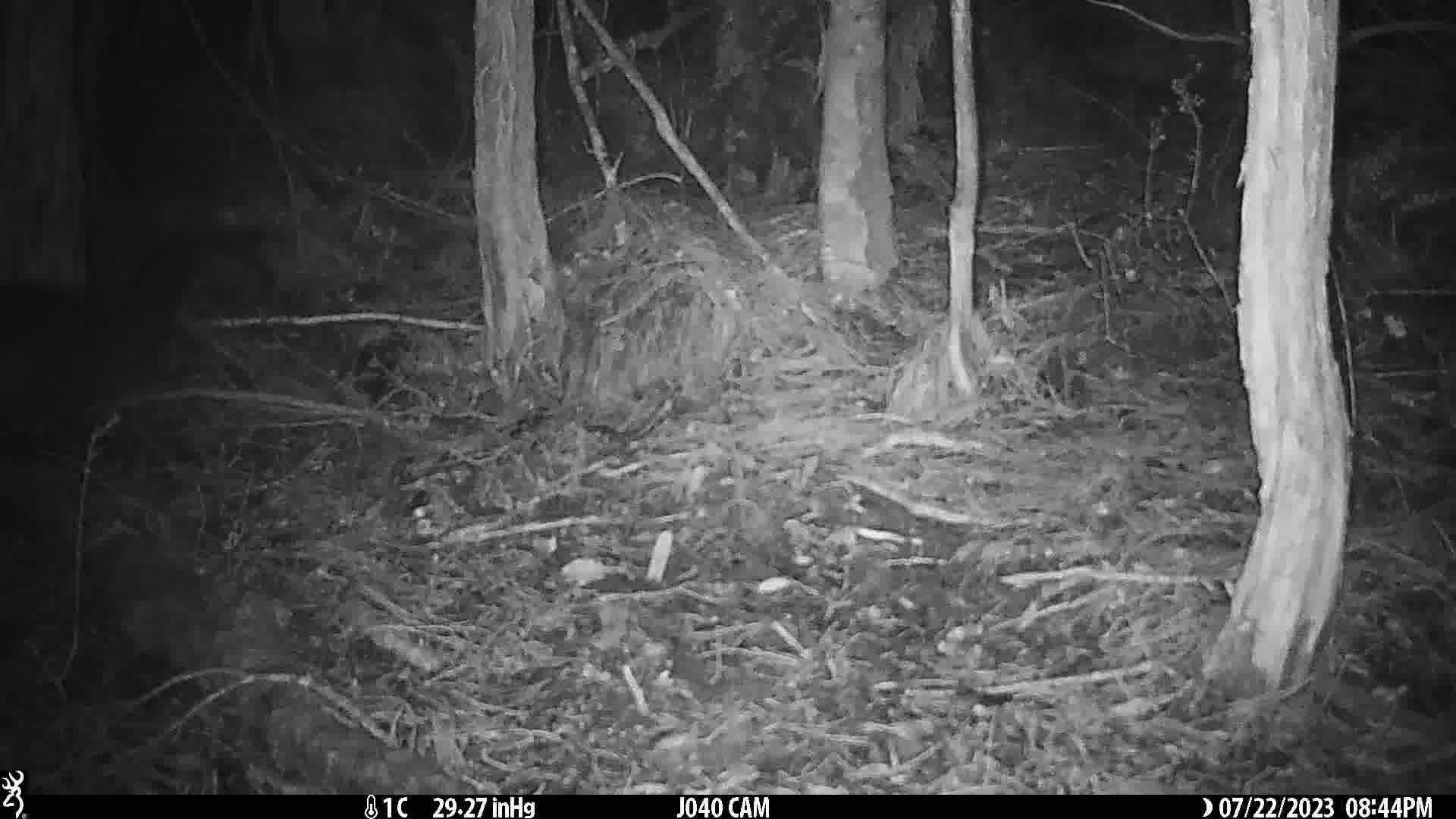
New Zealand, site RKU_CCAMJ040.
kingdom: Animalia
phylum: Chordata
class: Mammalia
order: Diprotodontia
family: Phalangeridae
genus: Trichosurus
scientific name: Trichosurus vulpecula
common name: common brushtail possum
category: possum